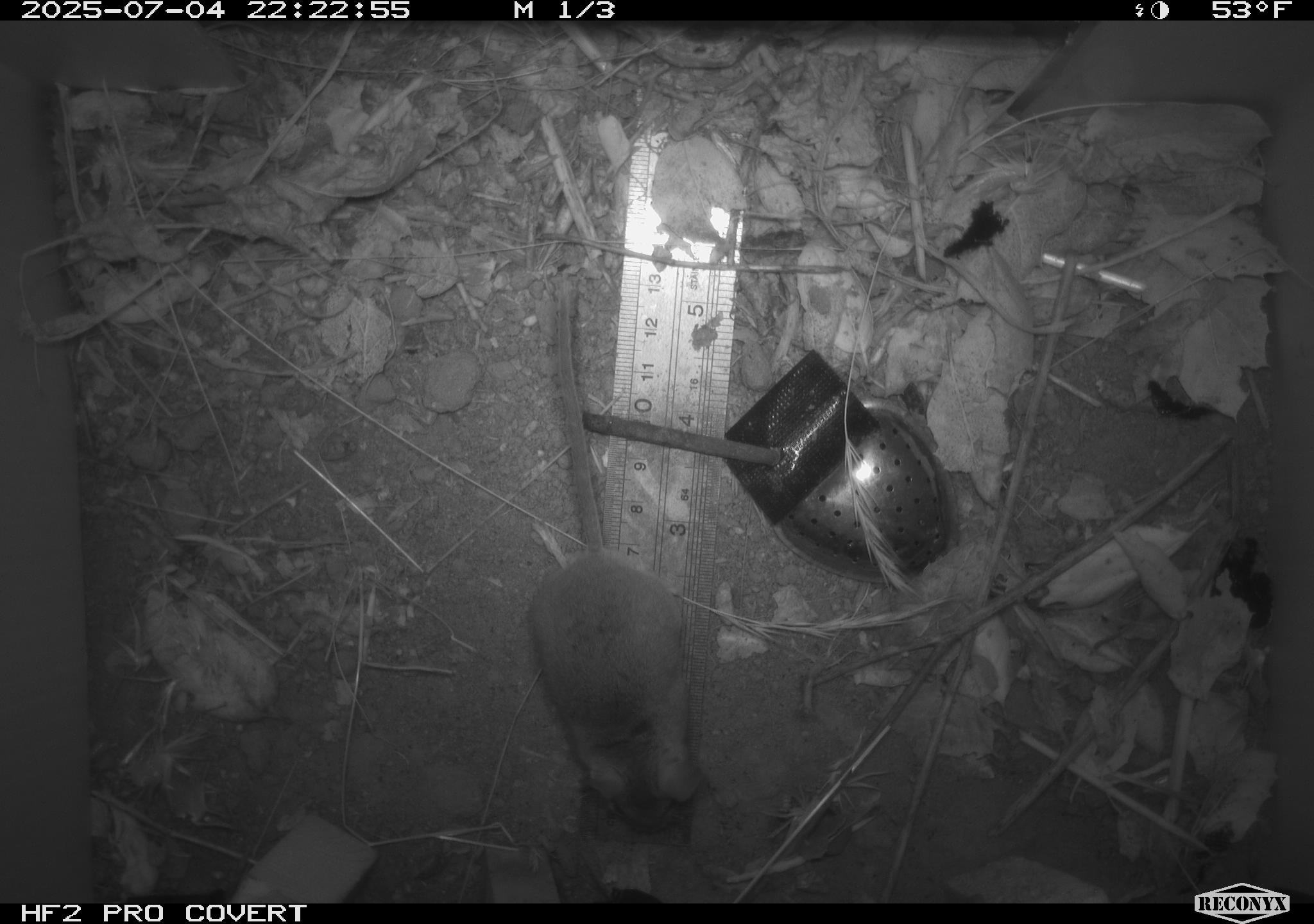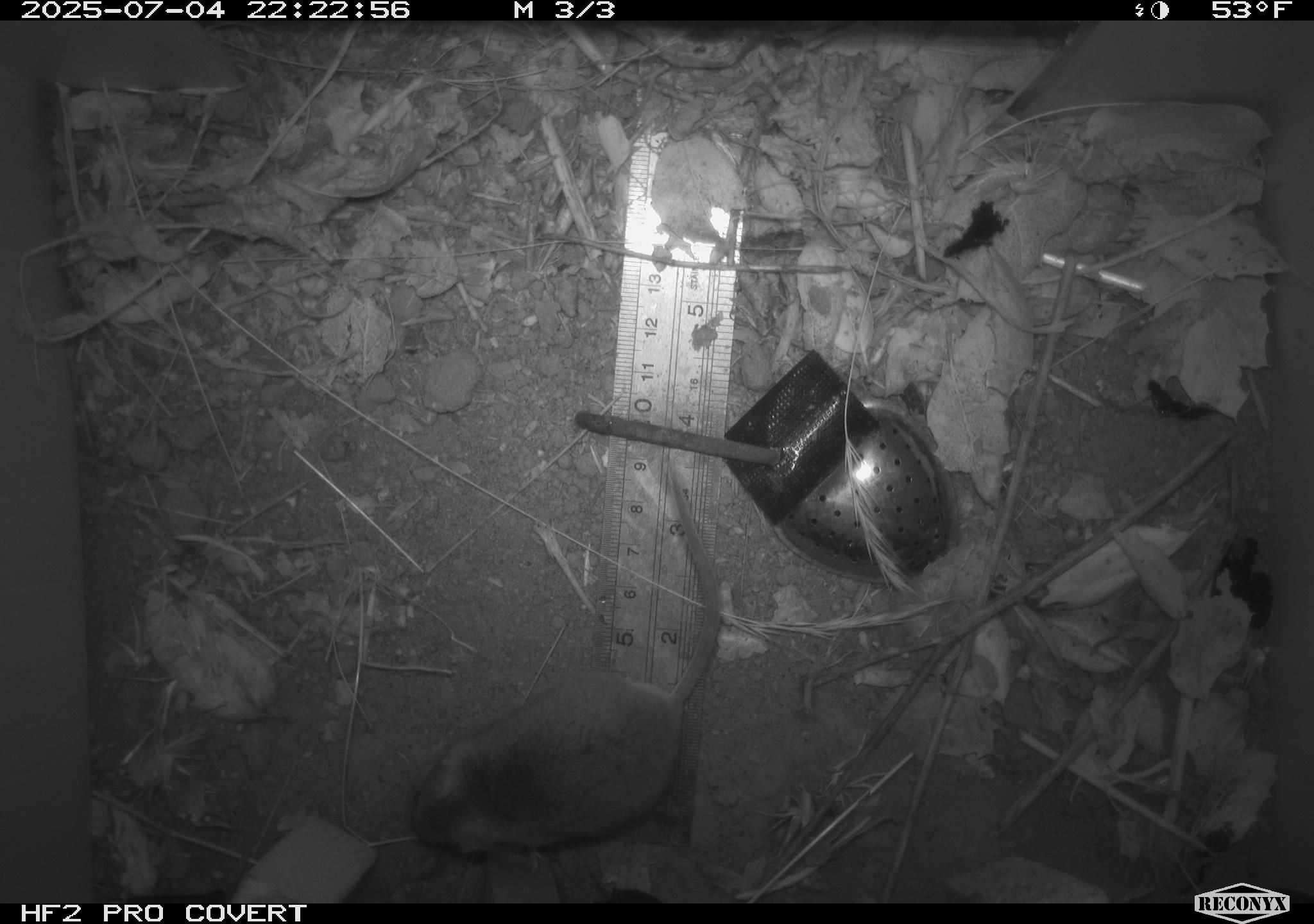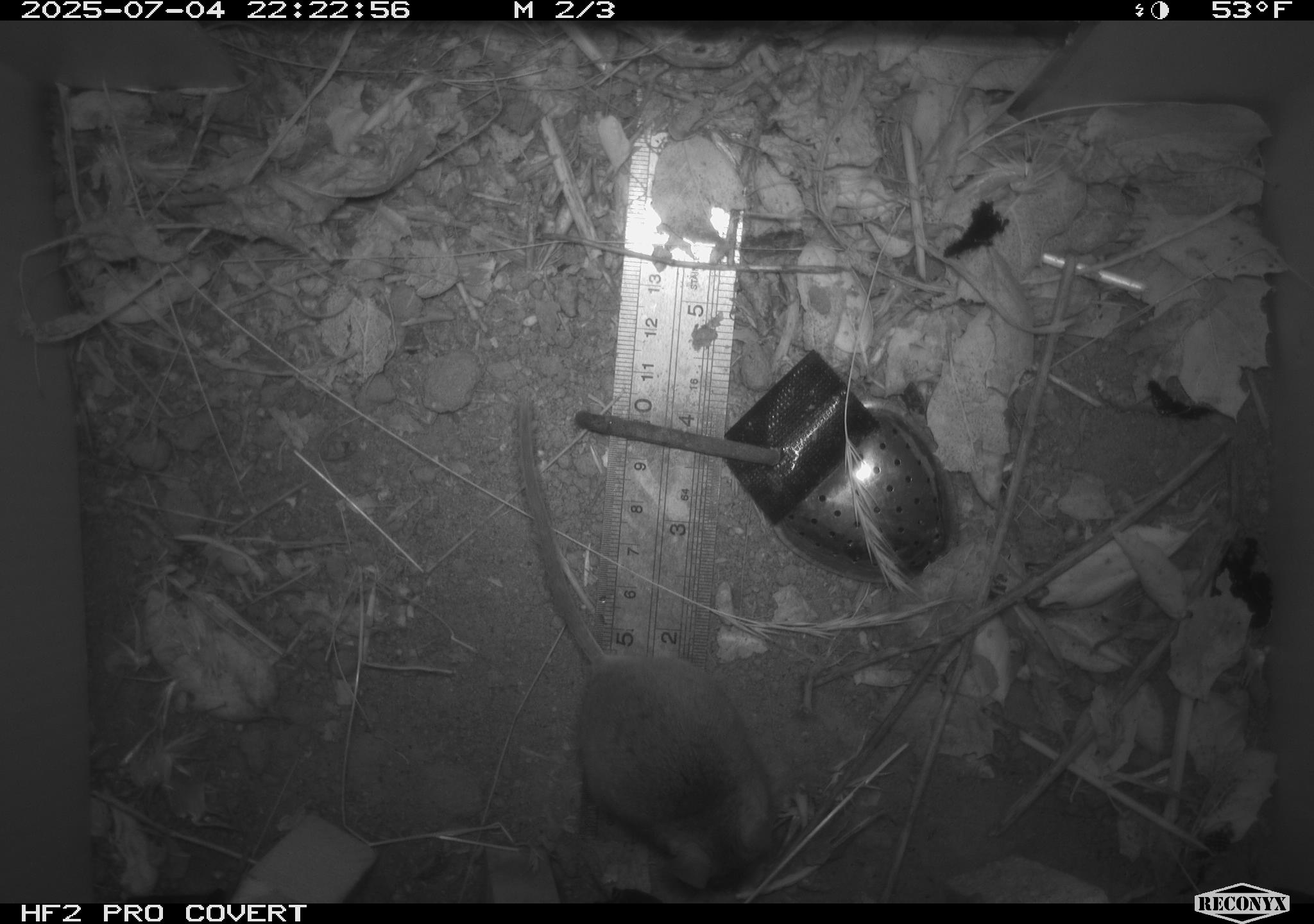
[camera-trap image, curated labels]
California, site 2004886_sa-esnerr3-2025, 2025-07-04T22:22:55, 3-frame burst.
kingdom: Animalia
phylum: Chordata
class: Mammalia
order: Rodentia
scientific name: Rodentia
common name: rodent